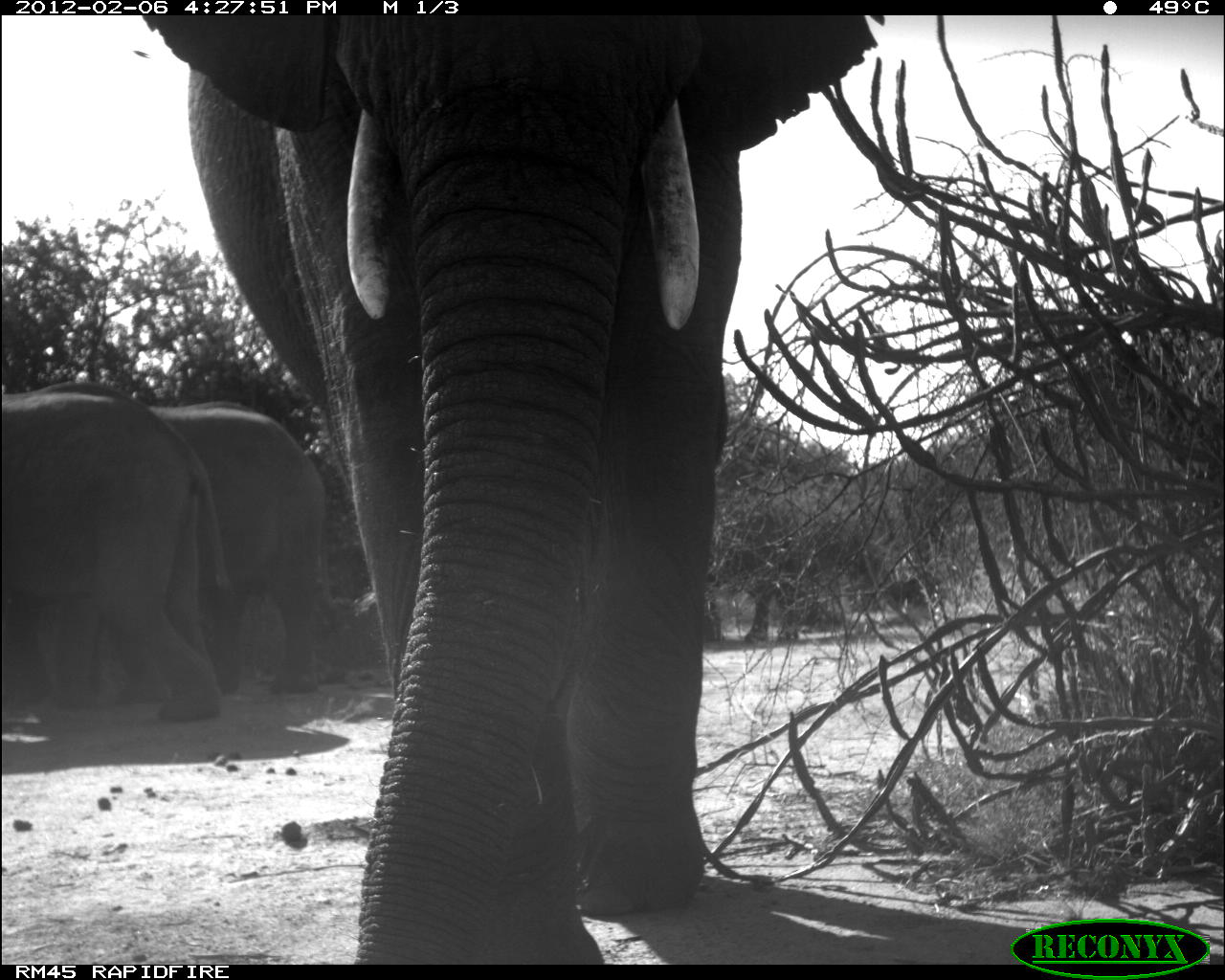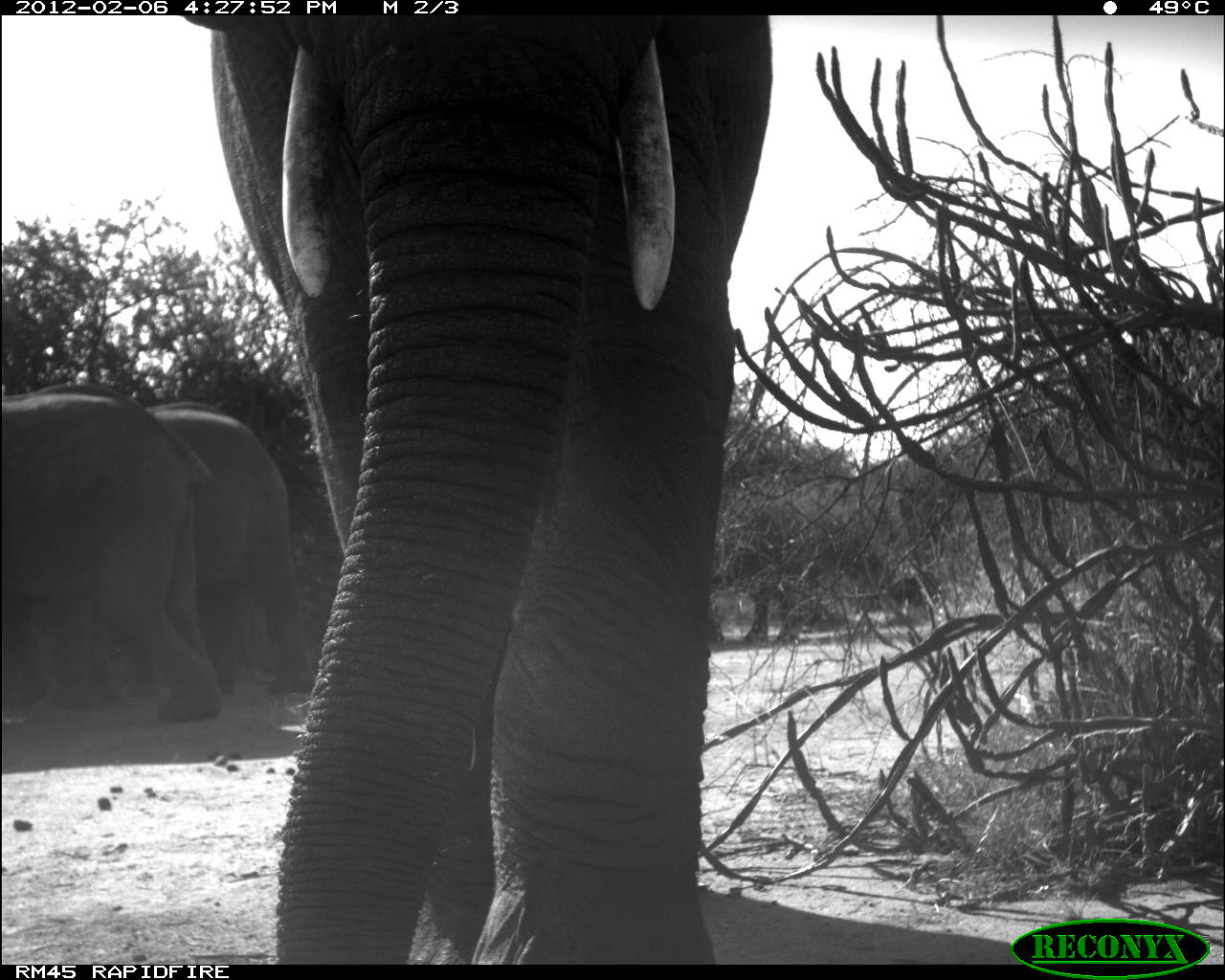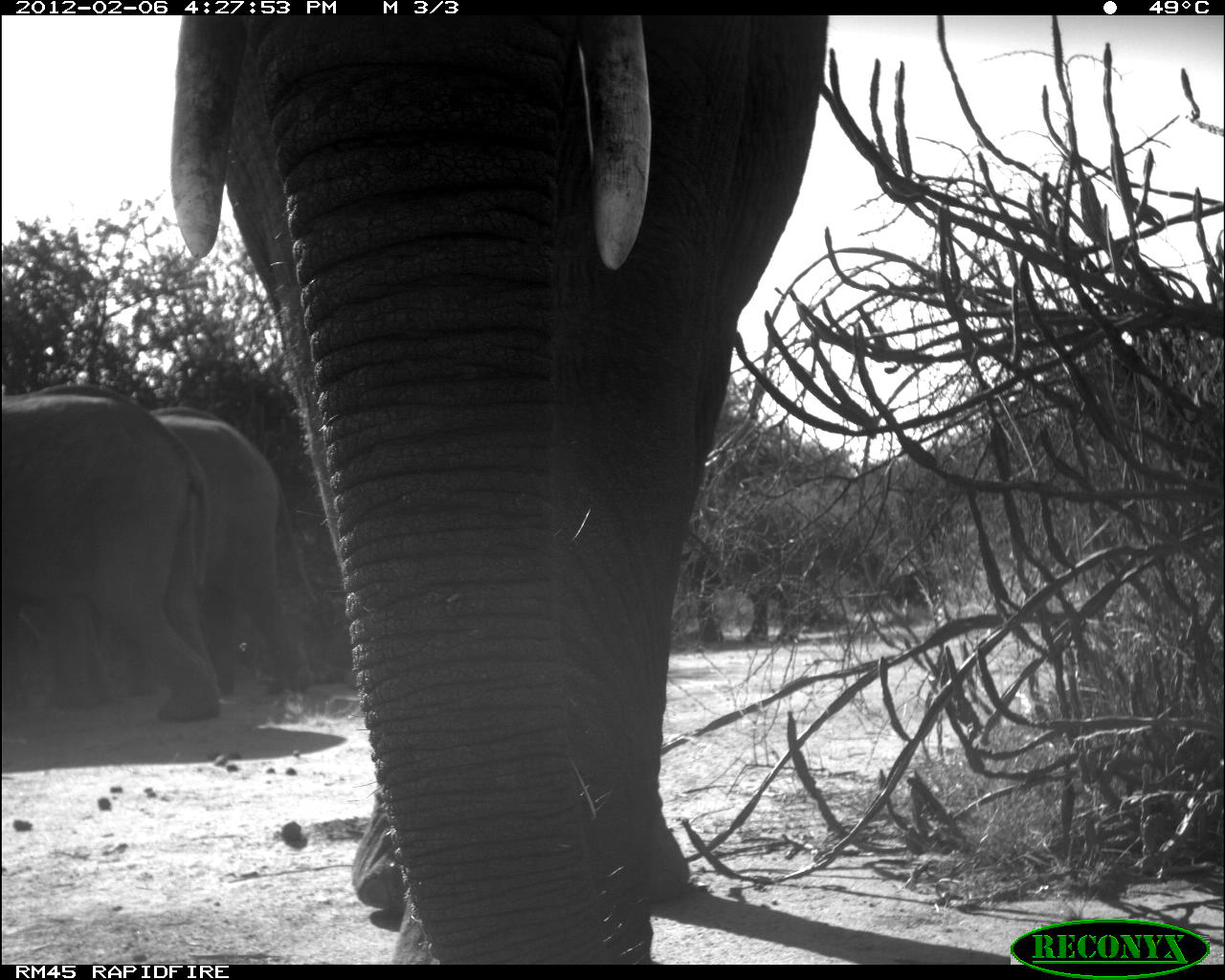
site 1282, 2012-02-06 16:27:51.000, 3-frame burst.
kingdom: Animalia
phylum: Chordata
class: Mammalia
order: Proboscidea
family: Elephantidae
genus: Loxodonta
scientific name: Loxodonta africana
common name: african bush elephant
Loxodonta africana (african bush elephant), count 4.